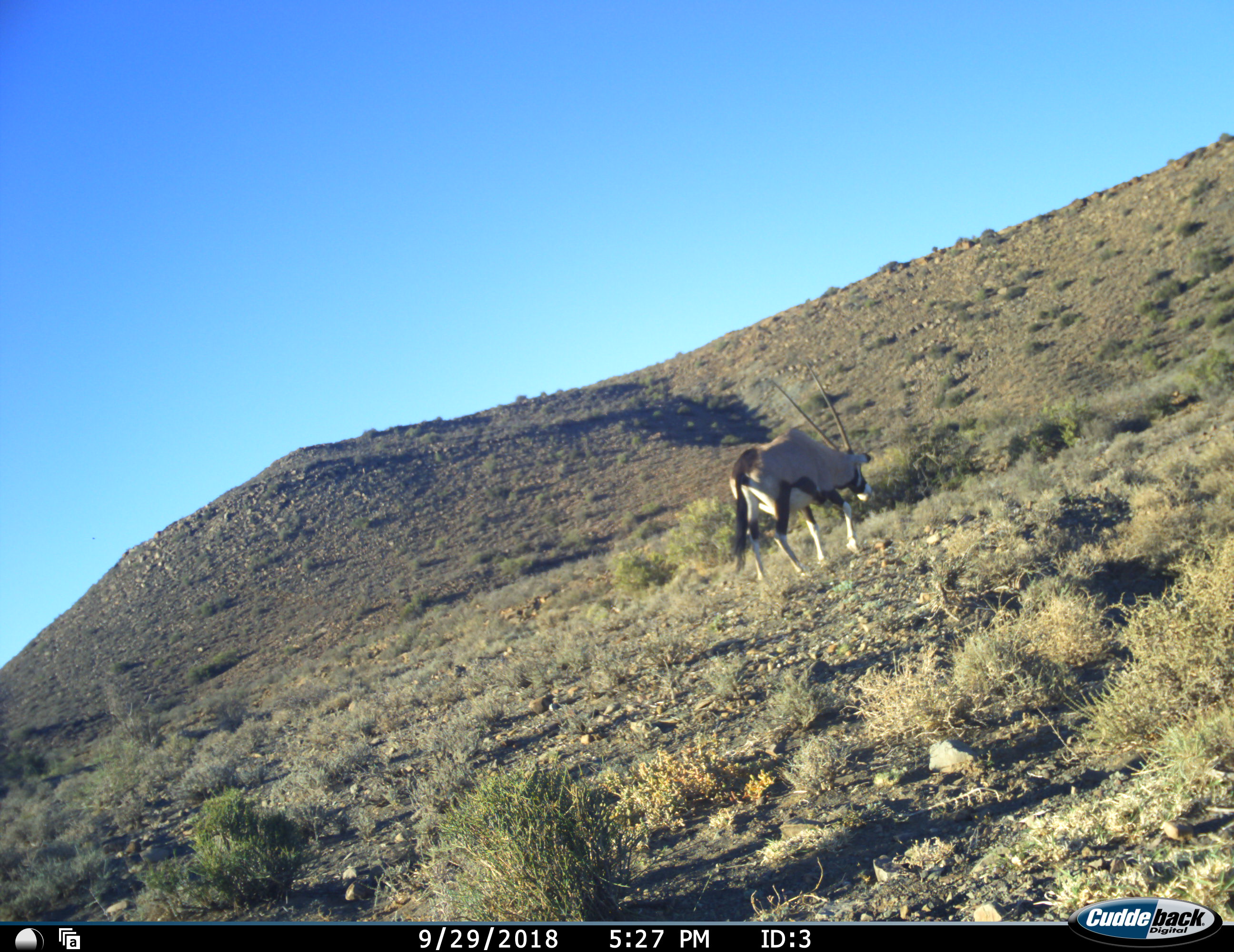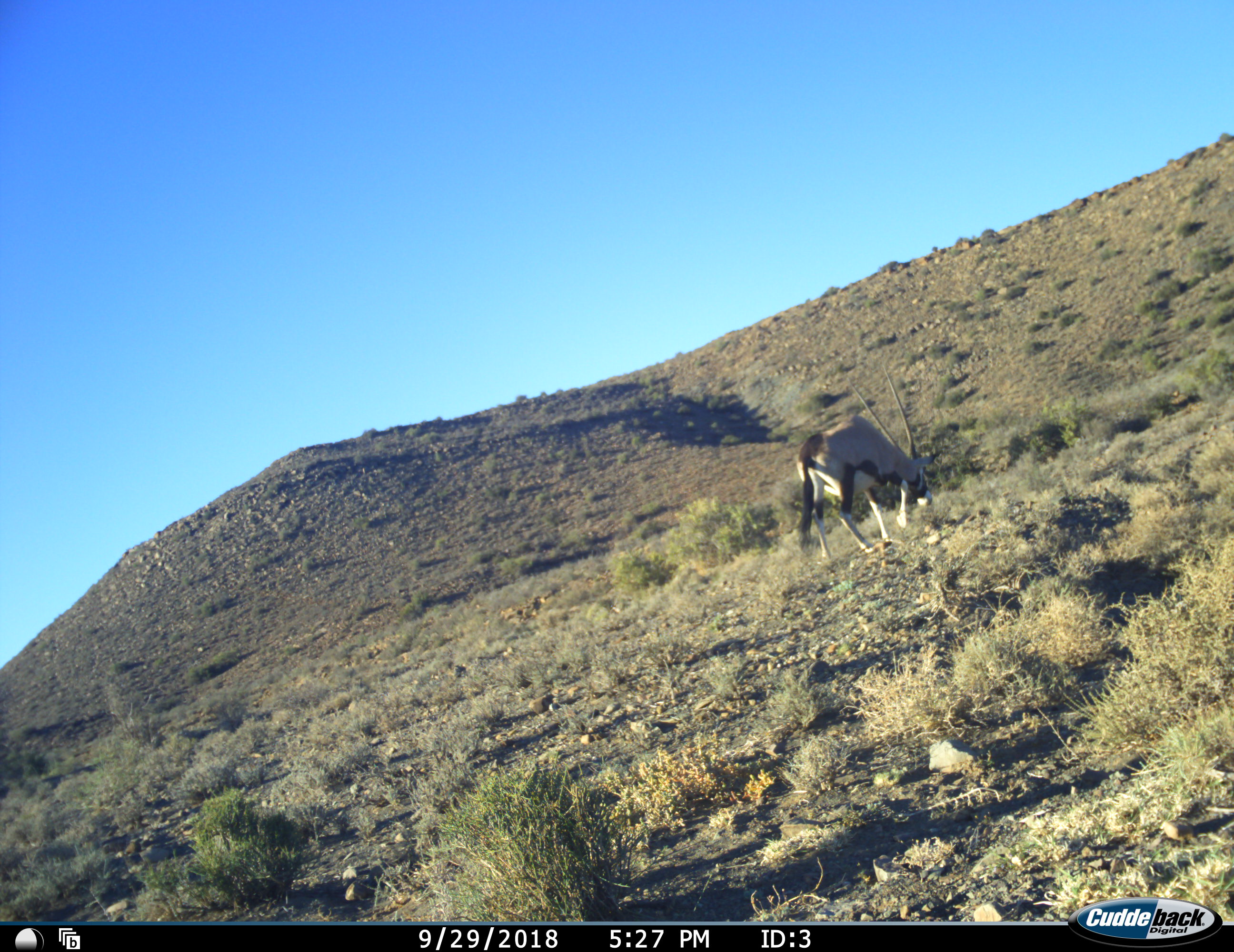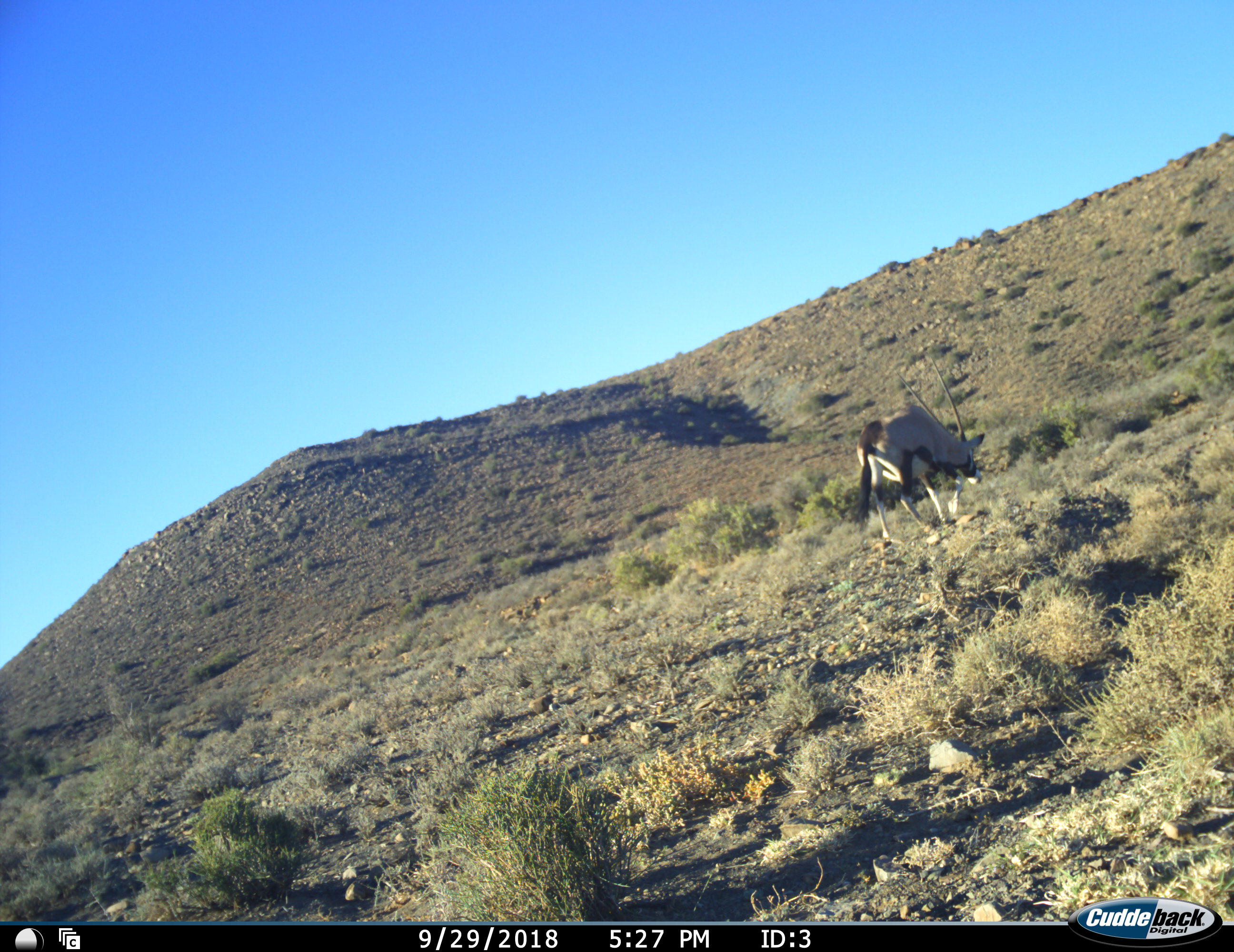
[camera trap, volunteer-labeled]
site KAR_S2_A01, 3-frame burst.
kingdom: Animalia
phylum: Chordata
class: Mammalia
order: Artiodactyla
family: Bovidae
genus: Oryx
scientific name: Oryx gazella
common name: gemsbok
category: oryx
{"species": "oryx (gemsbok) (Oryx gazella)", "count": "1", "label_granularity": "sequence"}